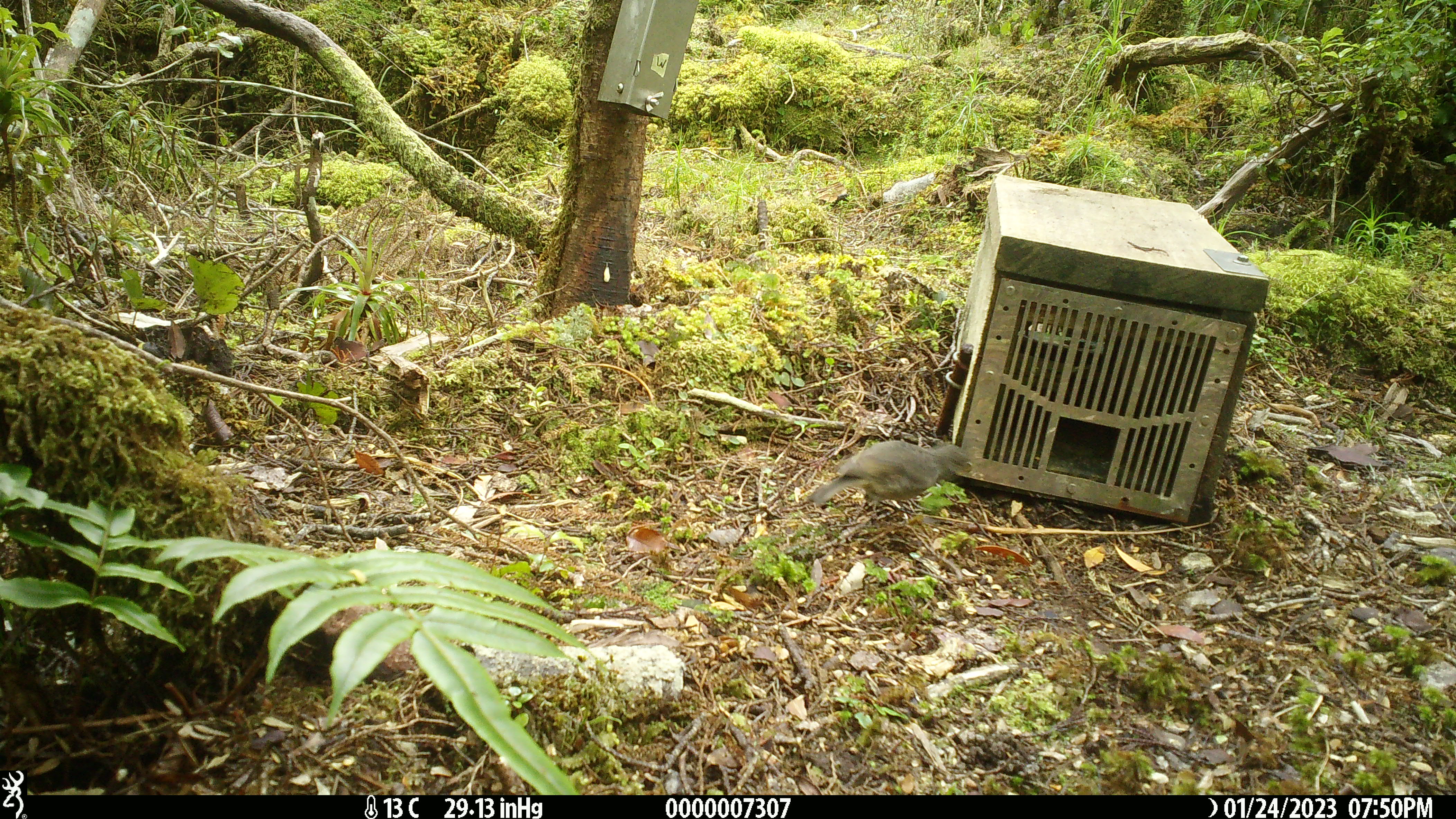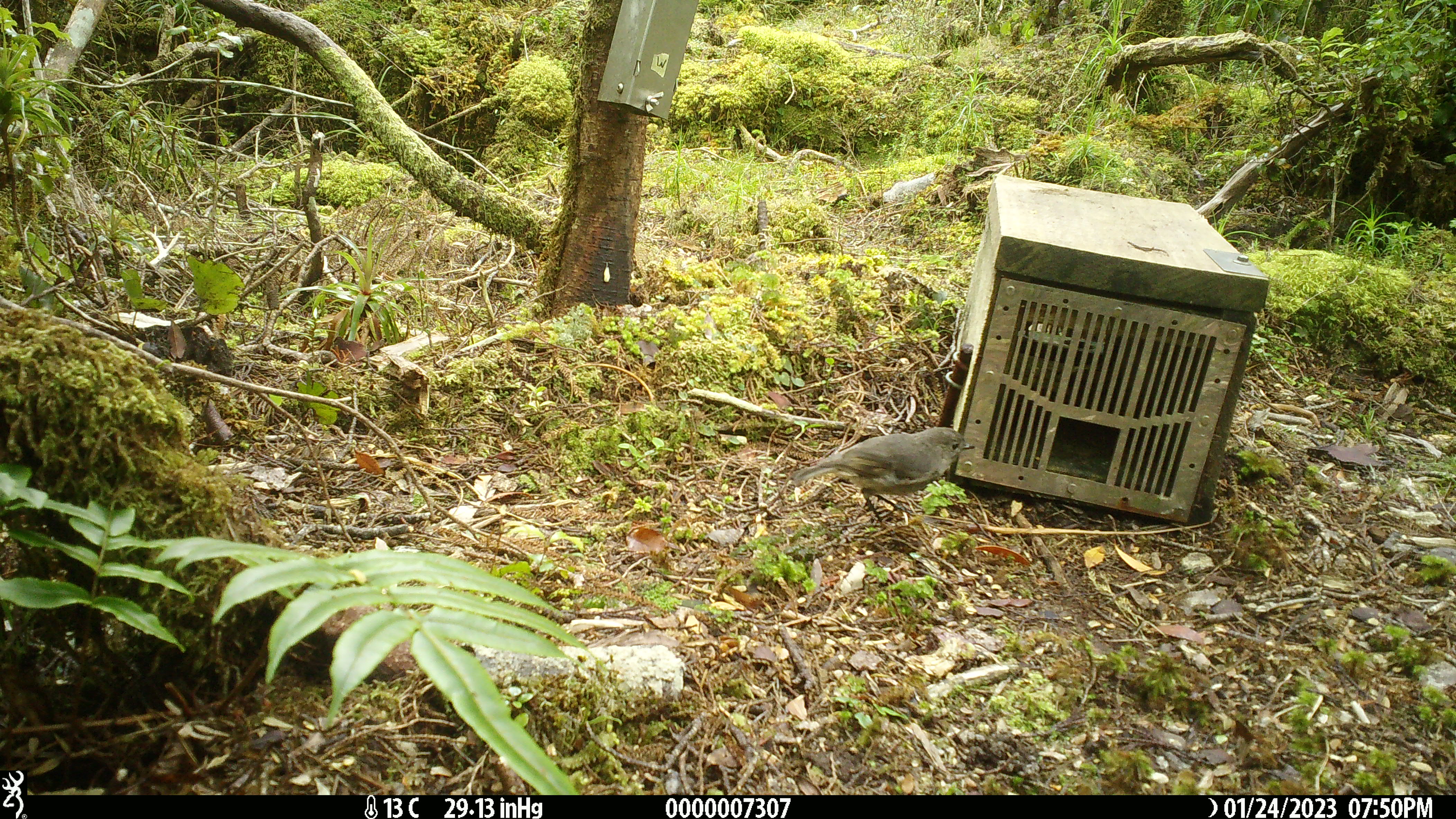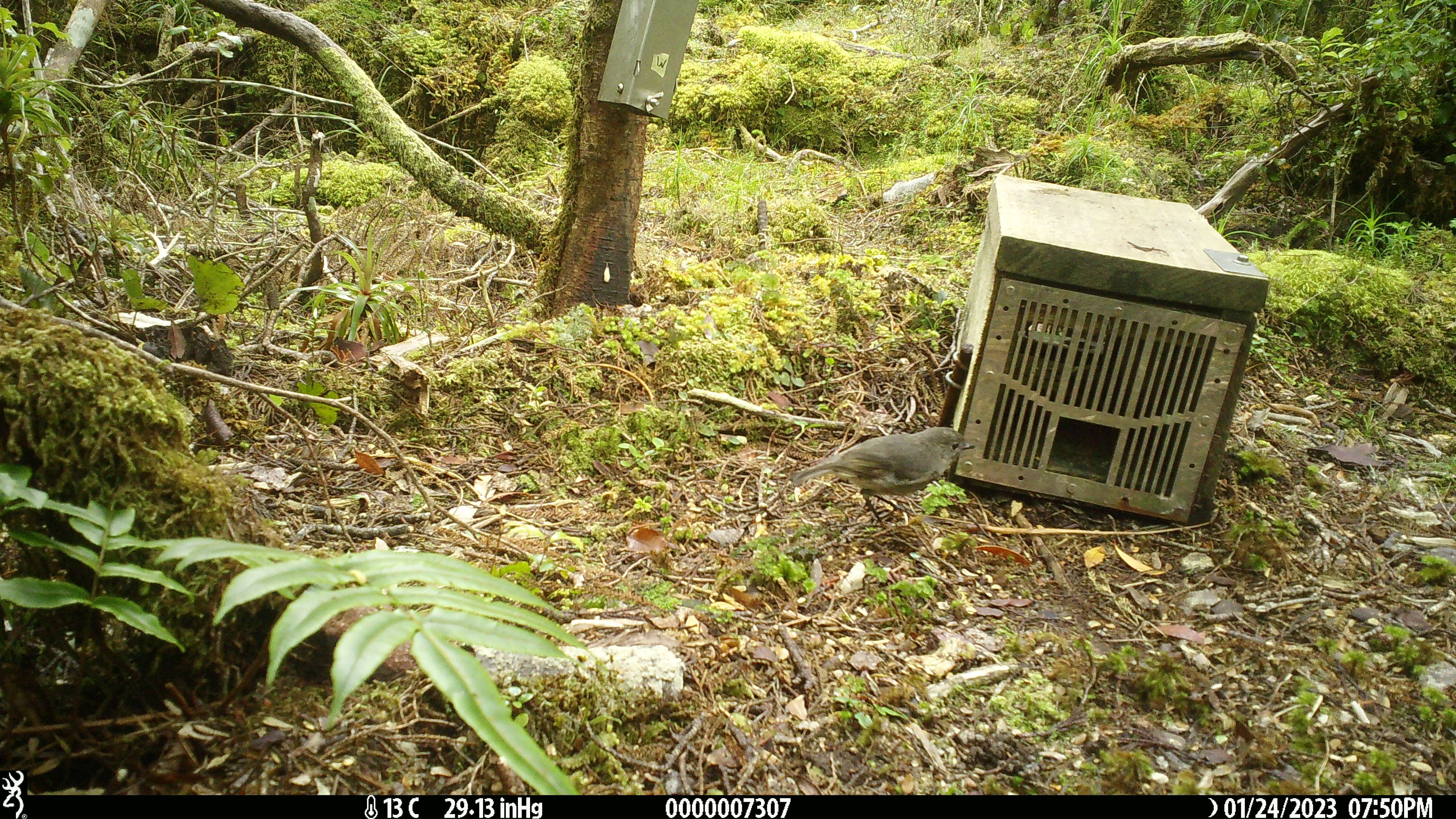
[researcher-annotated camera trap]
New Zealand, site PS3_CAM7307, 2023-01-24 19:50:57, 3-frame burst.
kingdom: Animalia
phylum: Chordata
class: Aves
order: Passeriformes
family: Petroicidae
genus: Petroica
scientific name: Petroica australis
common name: new zealand robin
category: robin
Robin (new zealand robin) (Petroica australis).